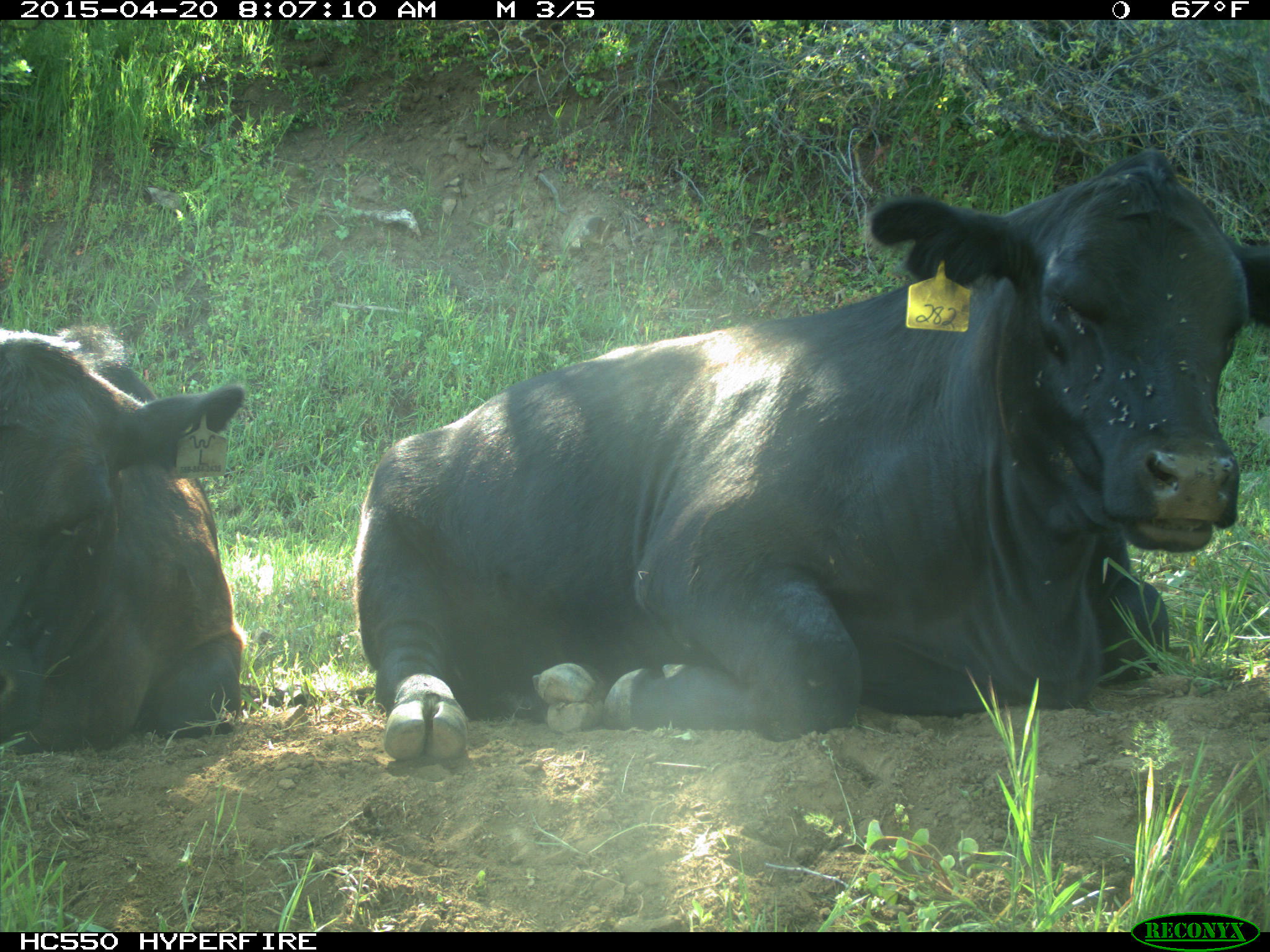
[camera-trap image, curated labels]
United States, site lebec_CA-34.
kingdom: Animalia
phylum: Chordata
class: Mammalia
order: Artiodactyla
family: Bovidae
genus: Bos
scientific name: Bos taurus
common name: domestic cow